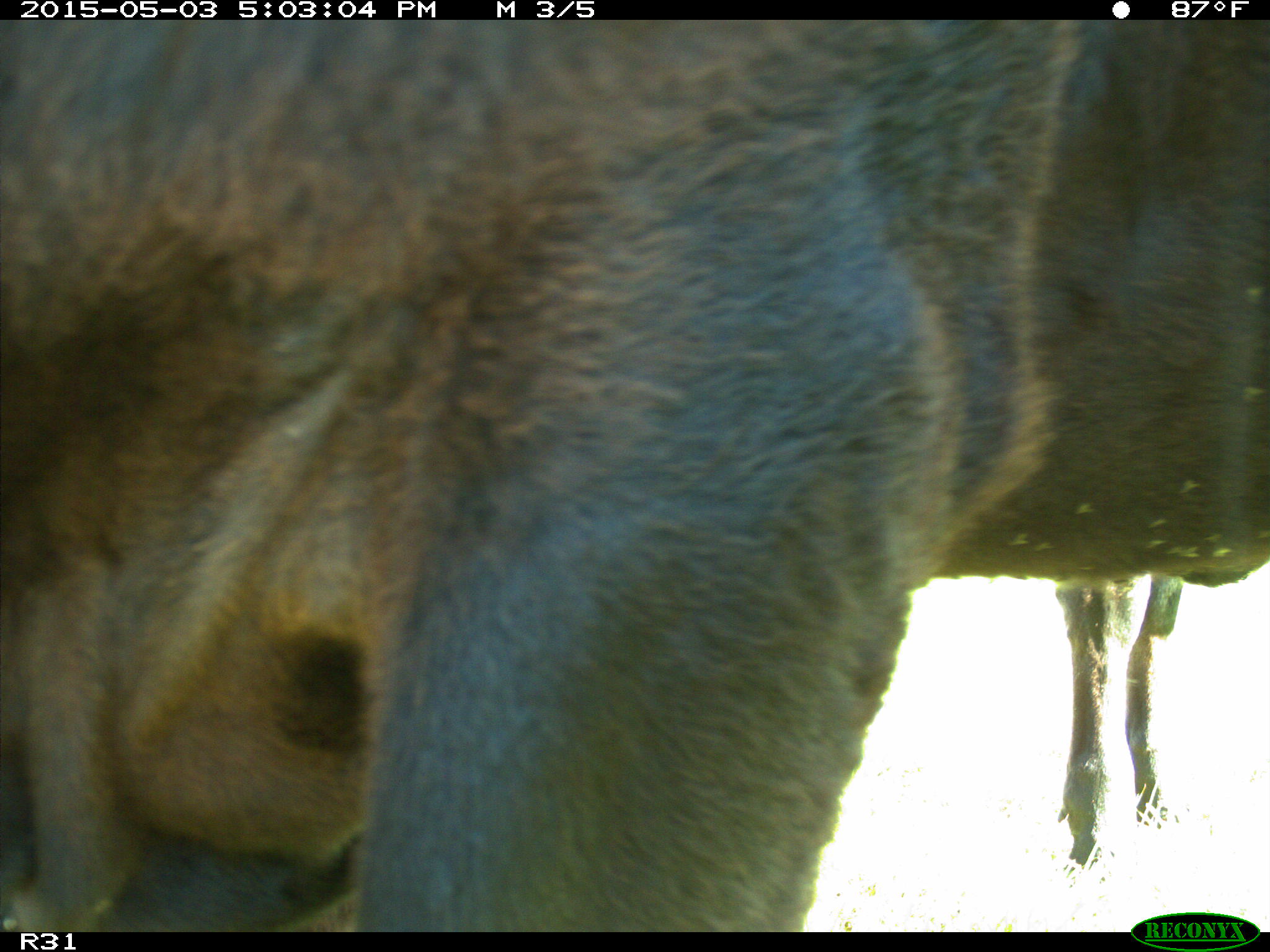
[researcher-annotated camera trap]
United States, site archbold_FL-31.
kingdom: Animalia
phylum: Chordata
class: Mammalia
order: Artiodactyla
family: Bovidae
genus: Bos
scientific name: Bos taurus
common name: domestic cow